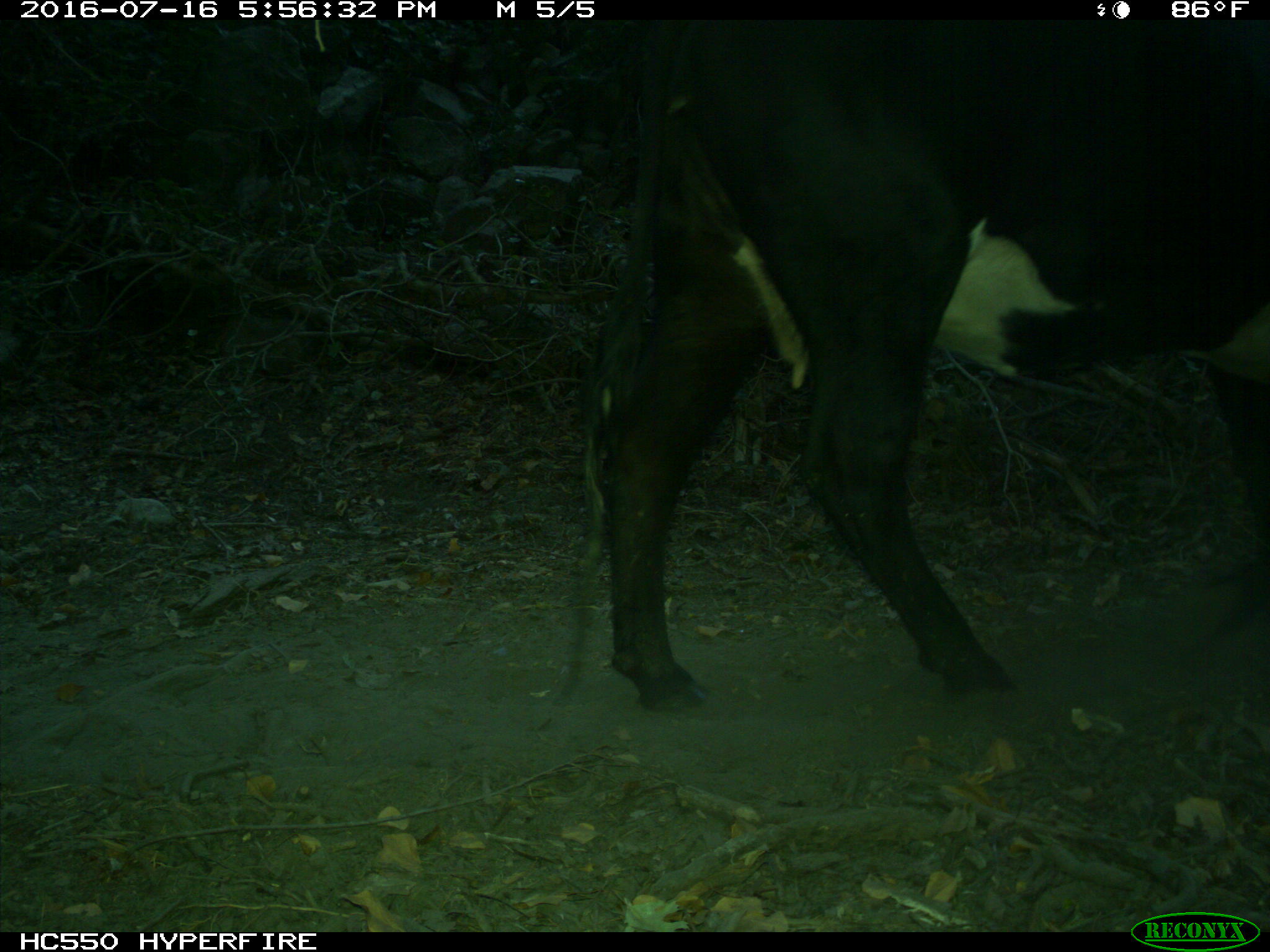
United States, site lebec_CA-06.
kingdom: Animalia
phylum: Chordata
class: Mammalia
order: Artiodactyla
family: Bovidae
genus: Bos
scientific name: Bos taurus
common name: domestic cow